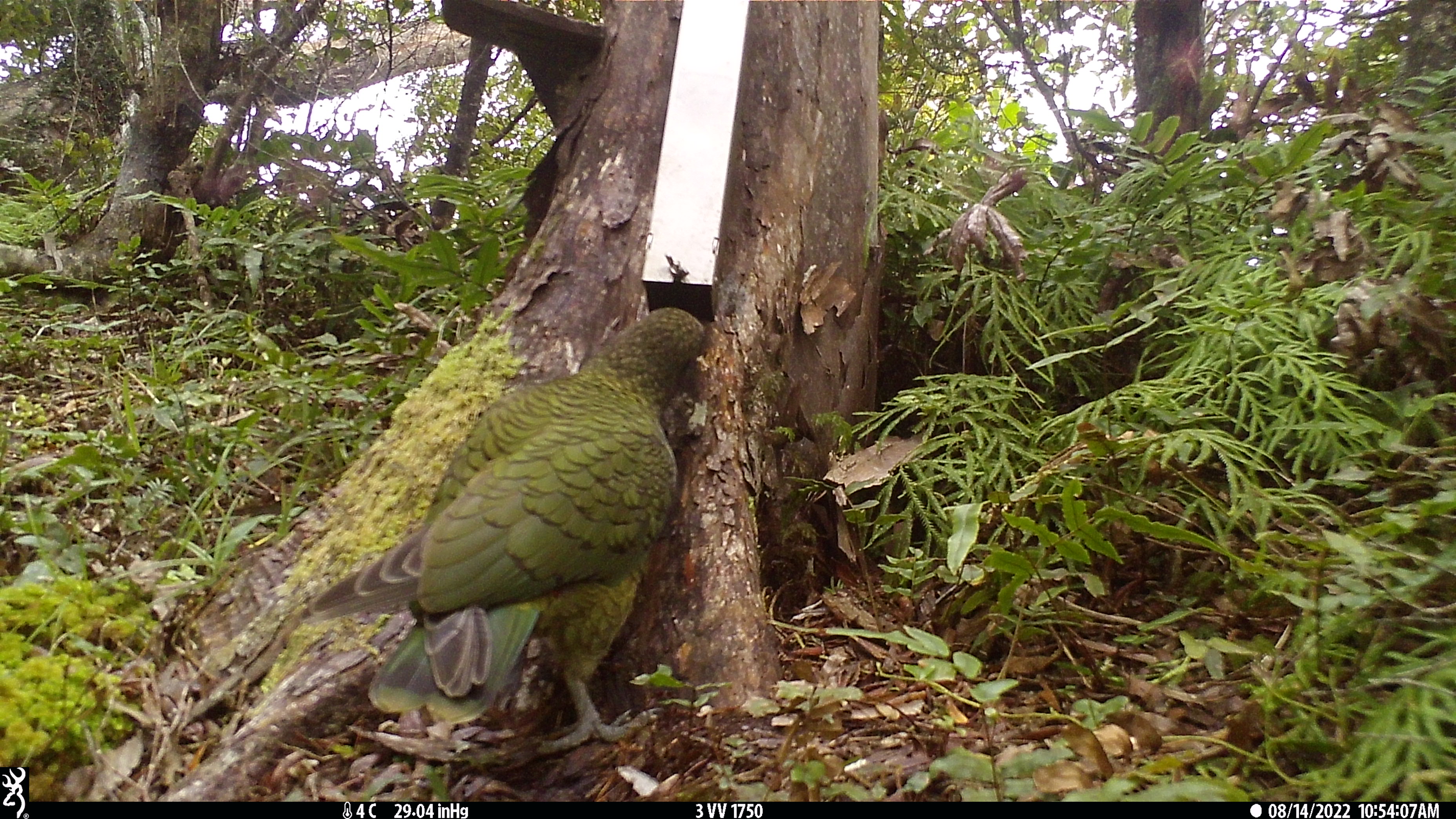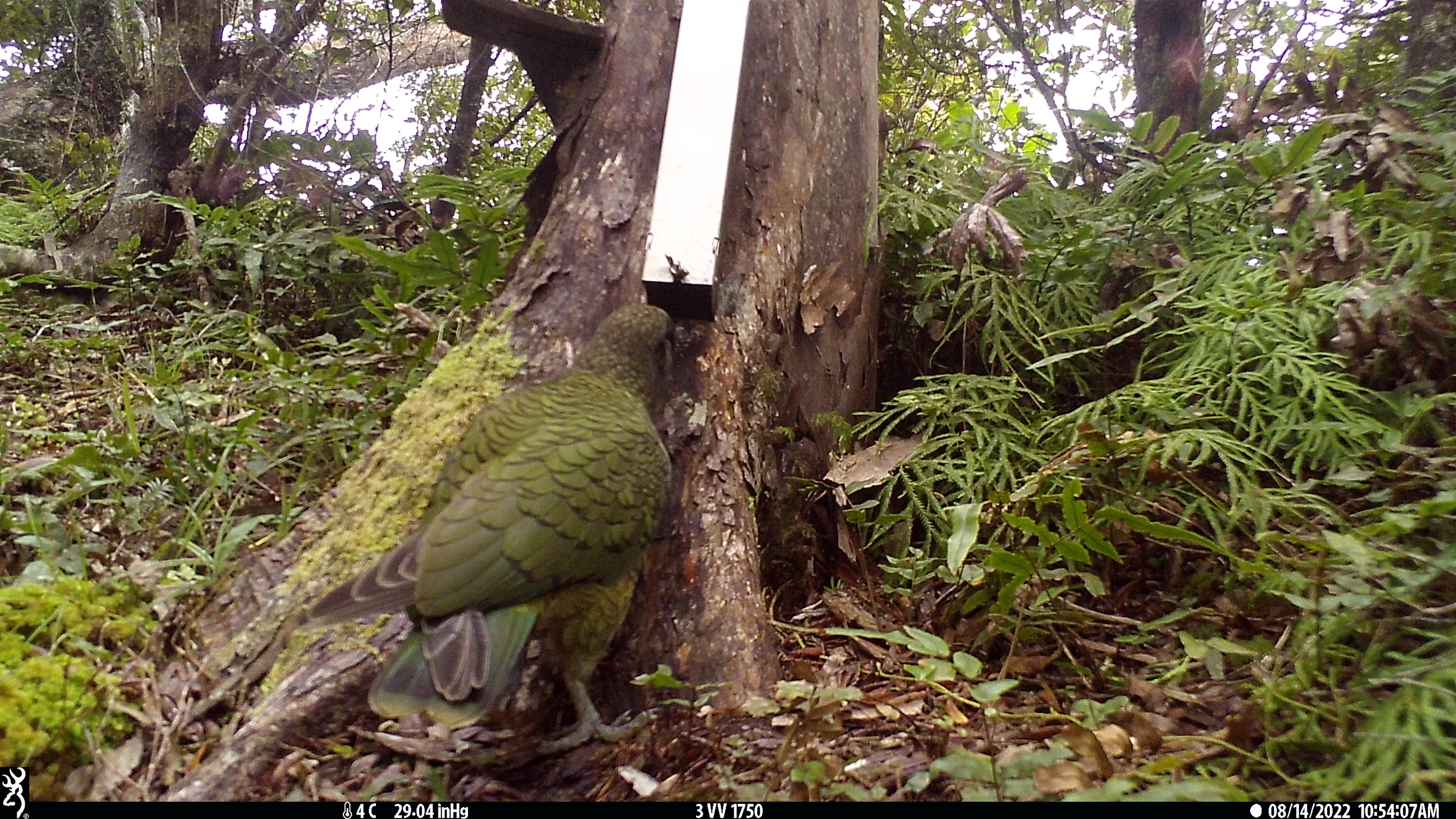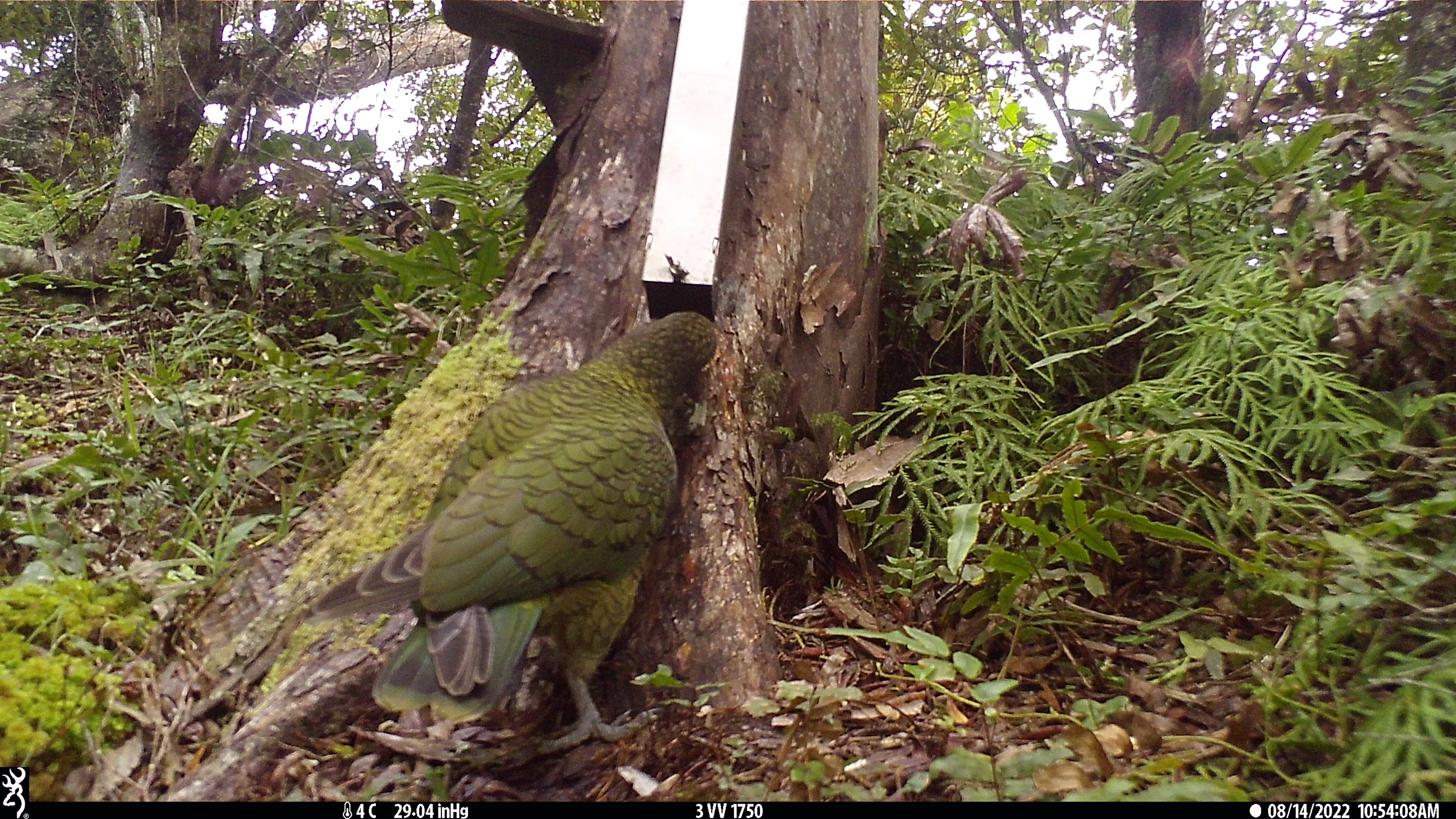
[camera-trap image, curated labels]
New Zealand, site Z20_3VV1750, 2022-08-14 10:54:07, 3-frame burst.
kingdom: Animalia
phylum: Chordata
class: Aves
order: Psittaciformes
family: Strigopidae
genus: Nestor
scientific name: Nestor notabilis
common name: kea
Kea (Nestor notabilis).